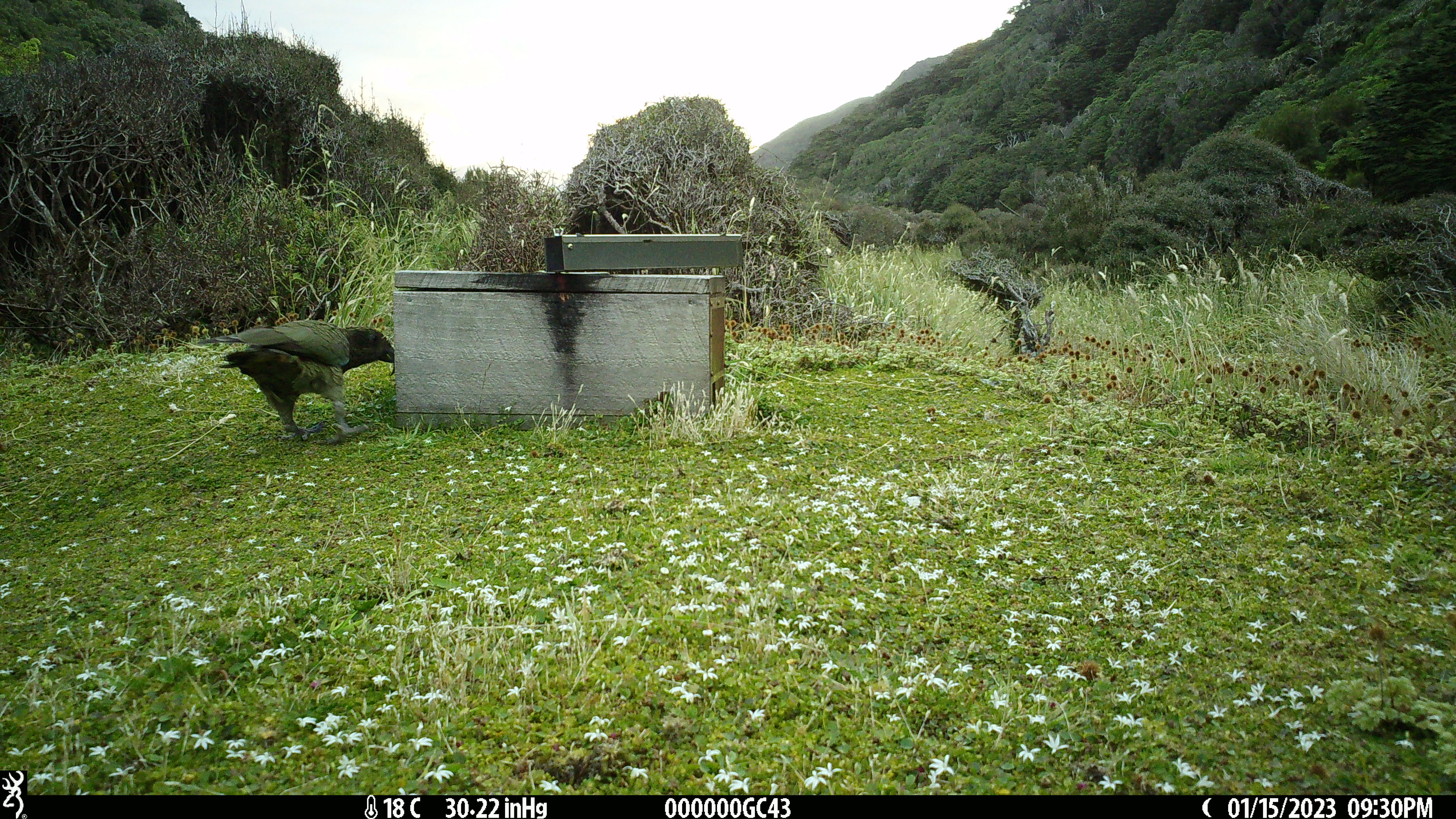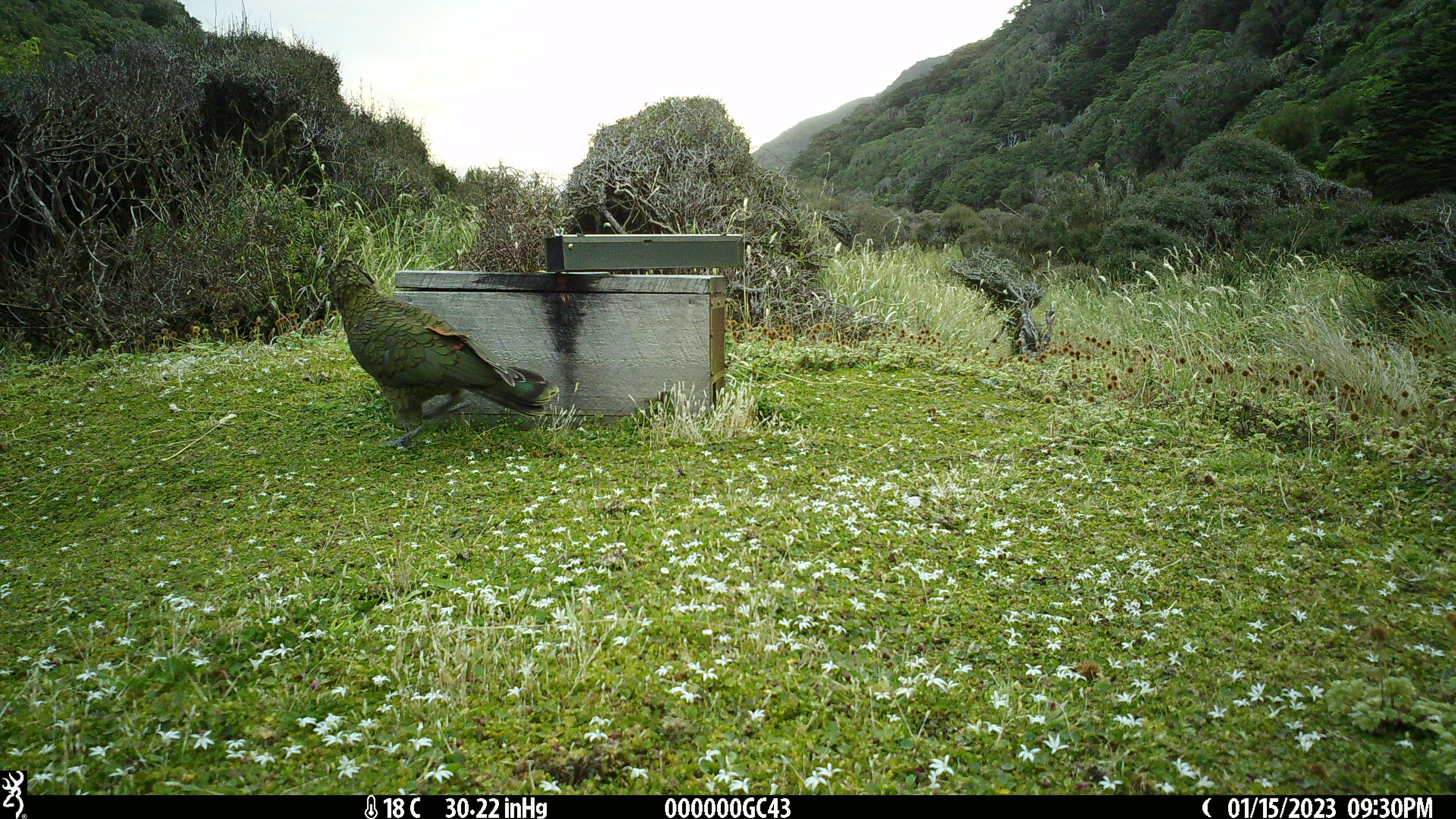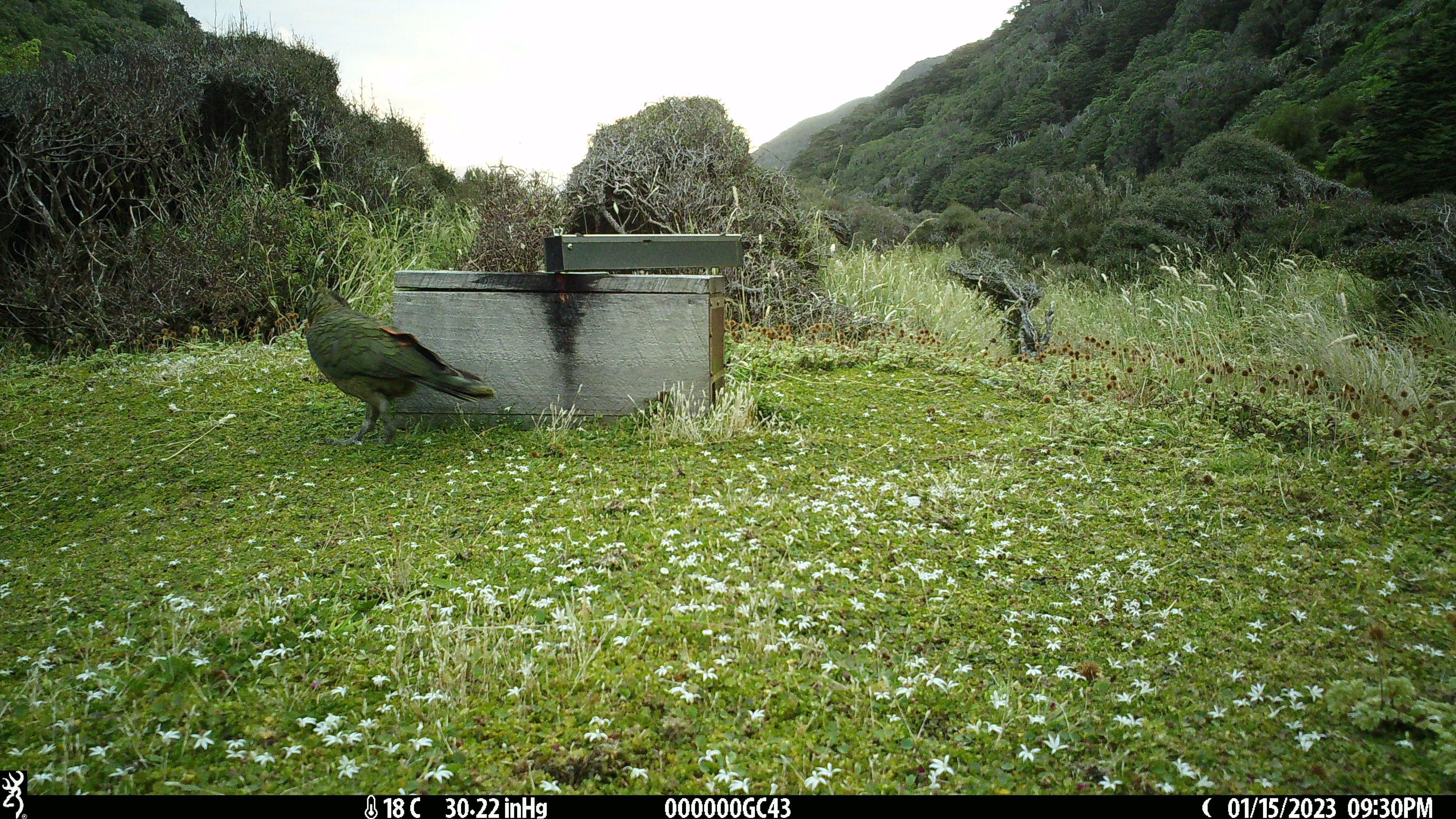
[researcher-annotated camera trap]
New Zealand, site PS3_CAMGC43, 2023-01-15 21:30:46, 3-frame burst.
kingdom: Animalia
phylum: Chordata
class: Aves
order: Psittaciformes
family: Strigopidae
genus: Nestor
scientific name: Nestor notabilis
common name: kea